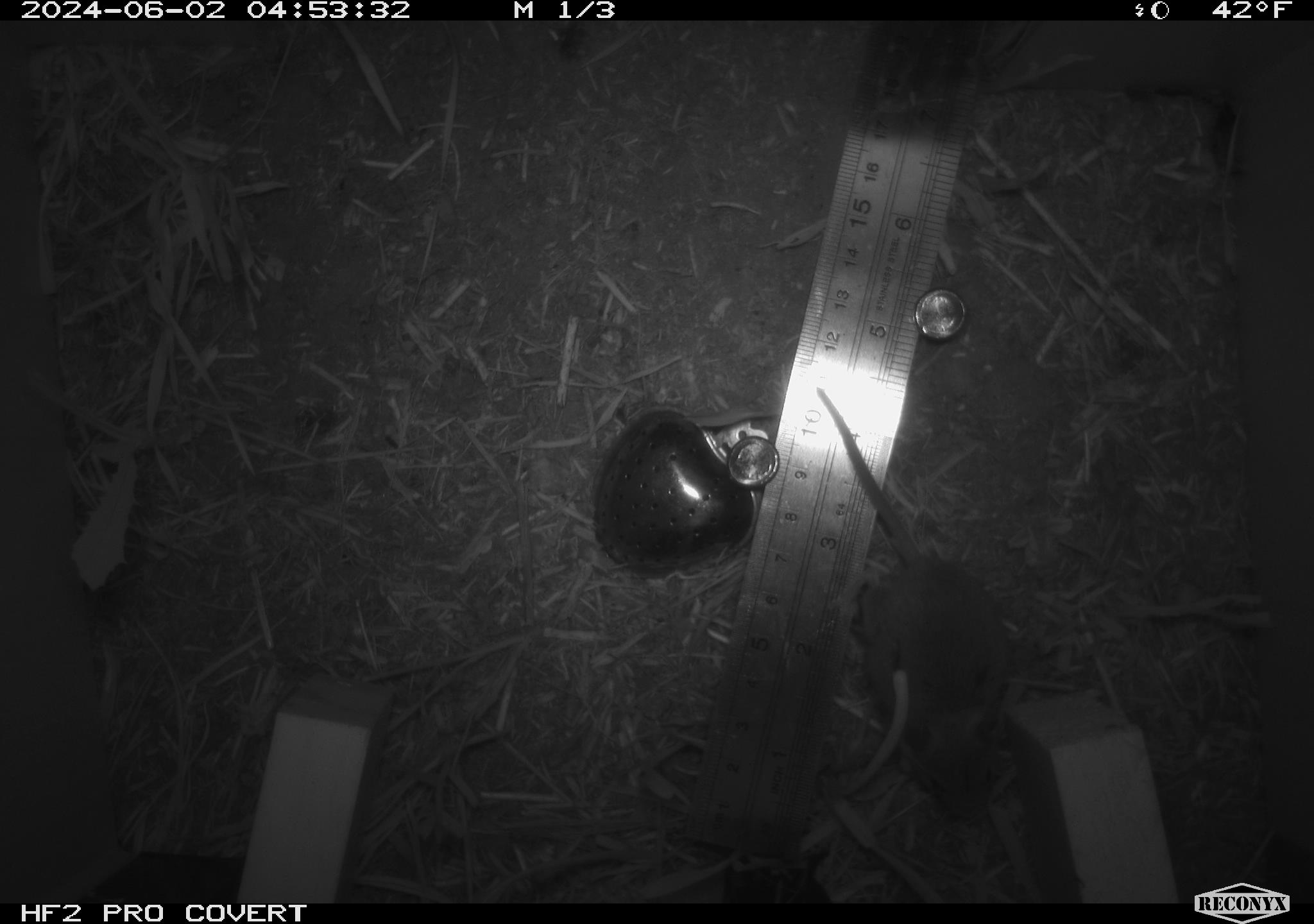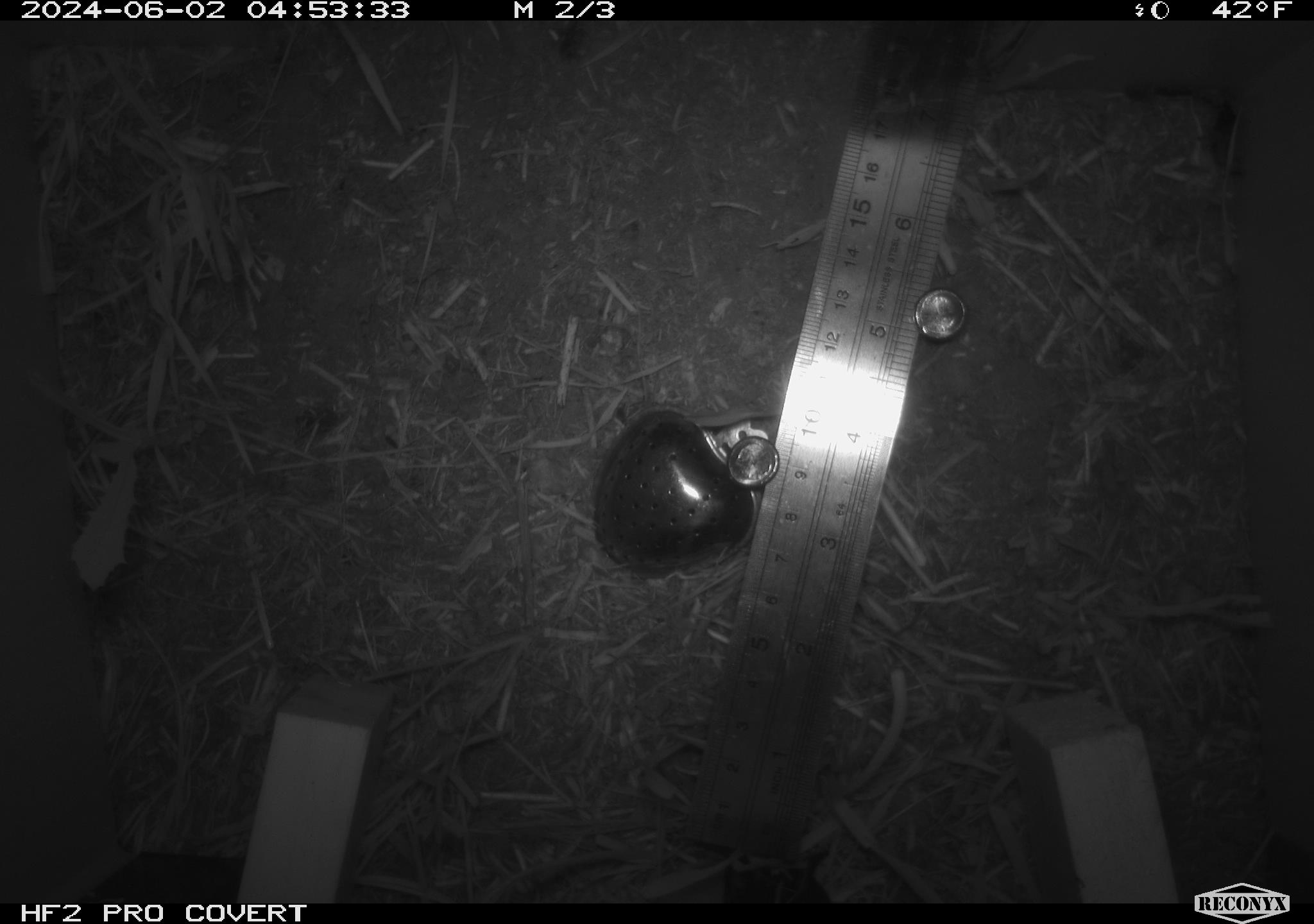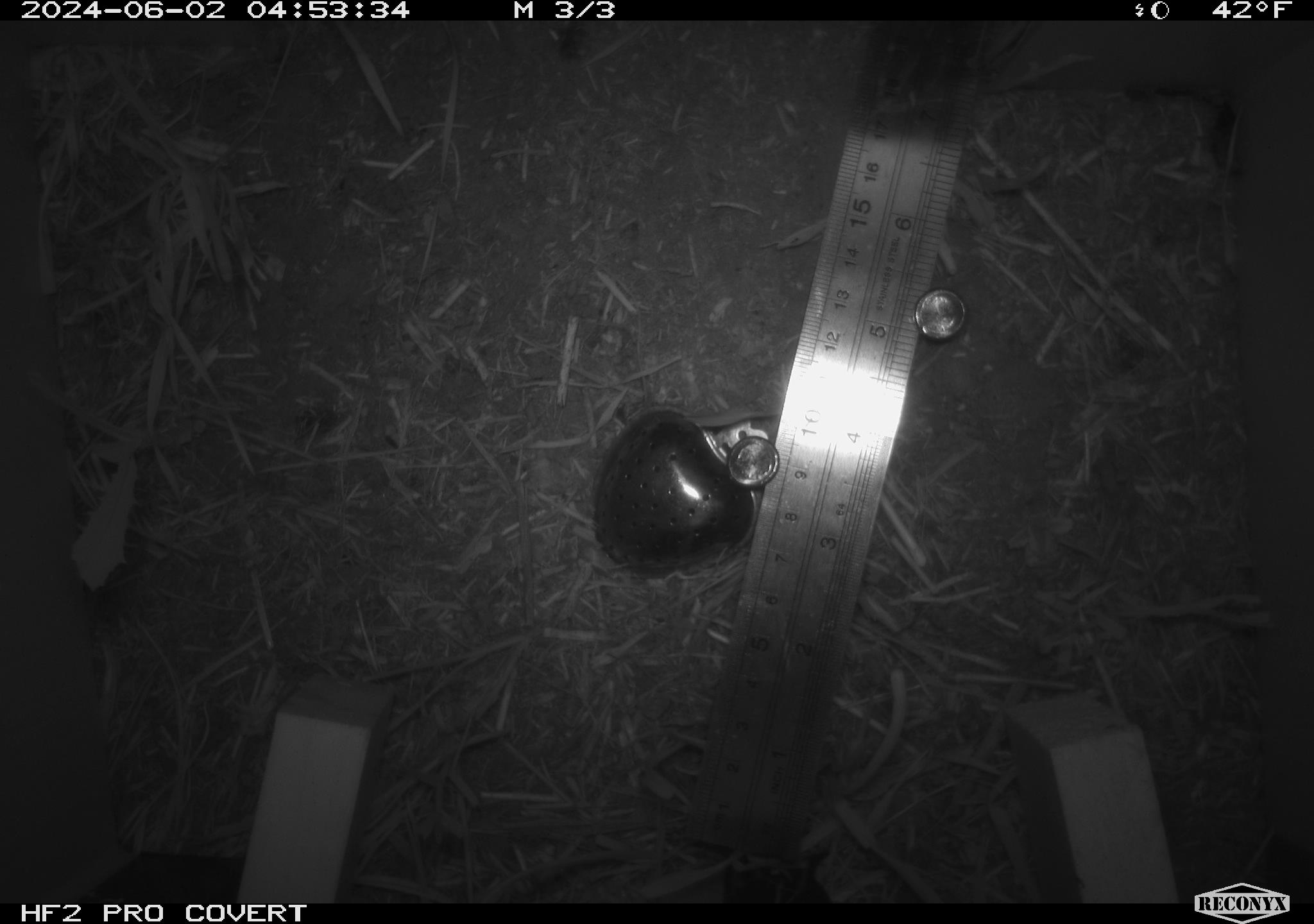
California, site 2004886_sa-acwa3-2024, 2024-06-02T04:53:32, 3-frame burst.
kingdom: Animalia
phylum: Chordata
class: Mammalia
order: Rodentia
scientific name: Rodentia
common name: mouse species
Mouse species (Rodentia).